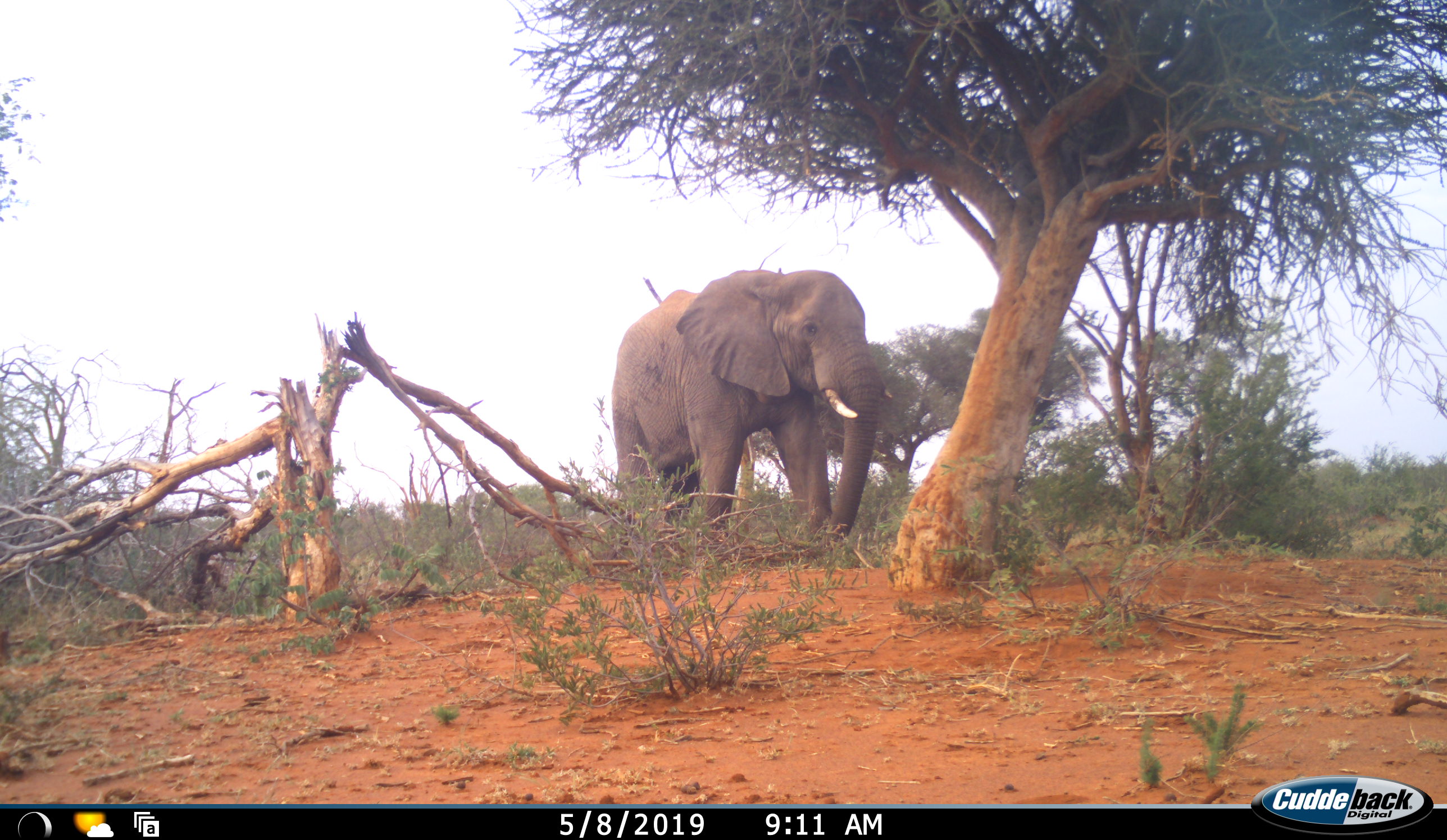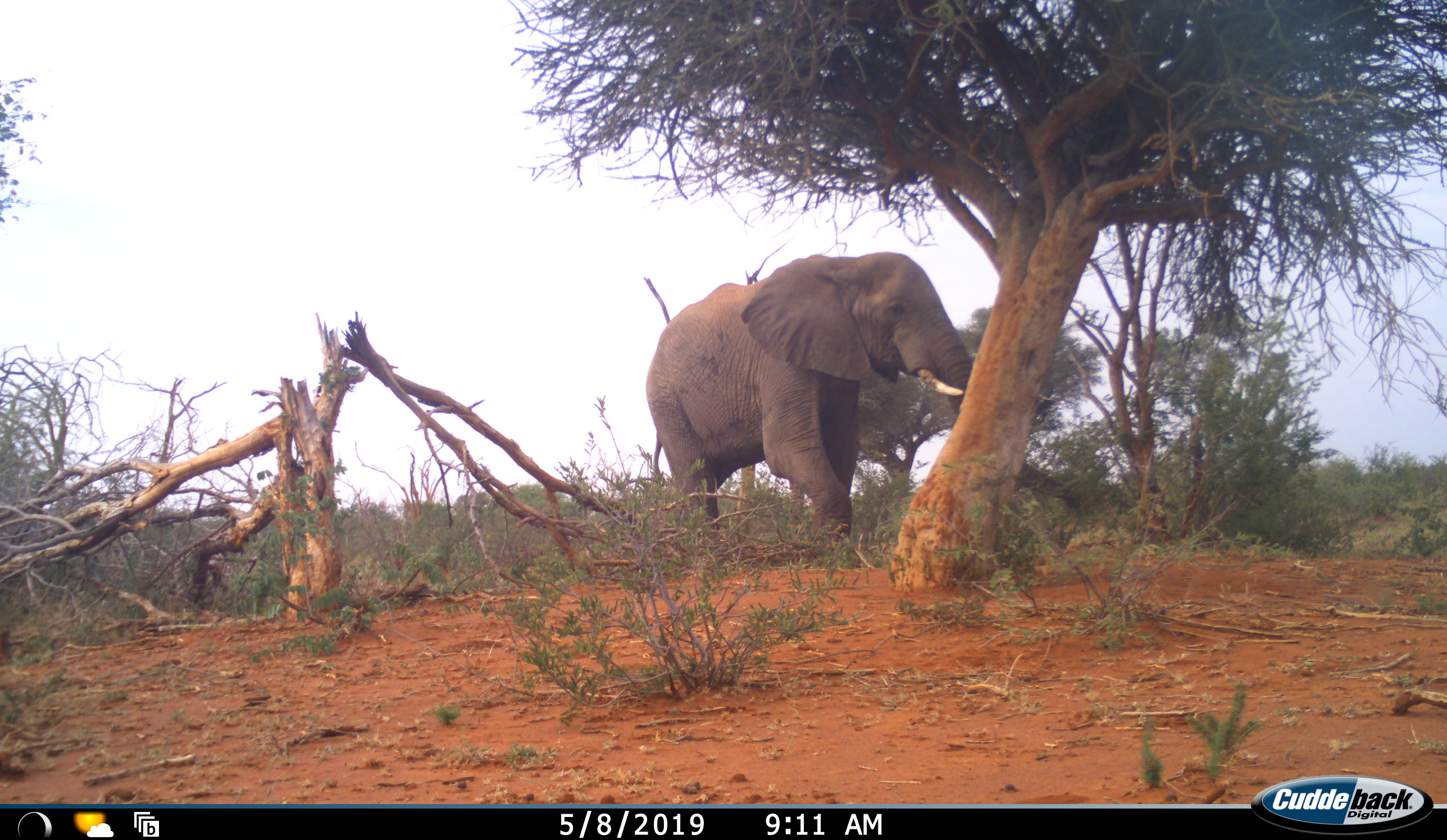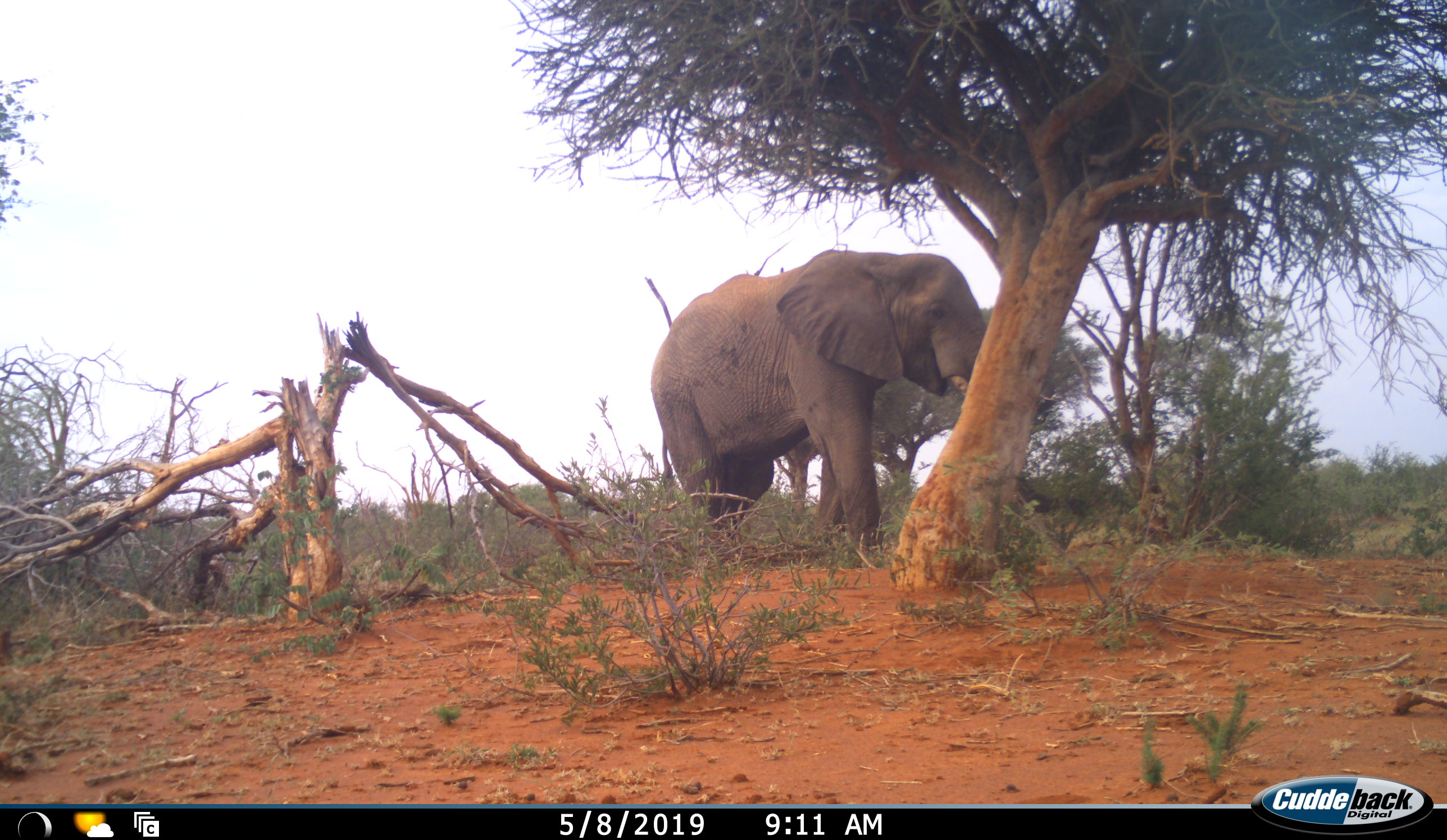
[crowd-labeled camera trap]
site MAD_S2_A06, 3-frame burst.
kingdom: Animalia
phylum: Chordata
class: Mammalia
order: Proboscidea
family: Elephantidae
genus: Loxodonta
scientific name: Loxodonta africana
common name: african bush elephant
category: elephant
Elephant (african bush elephant) (Loxodonta africana), count 1. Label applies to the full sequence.